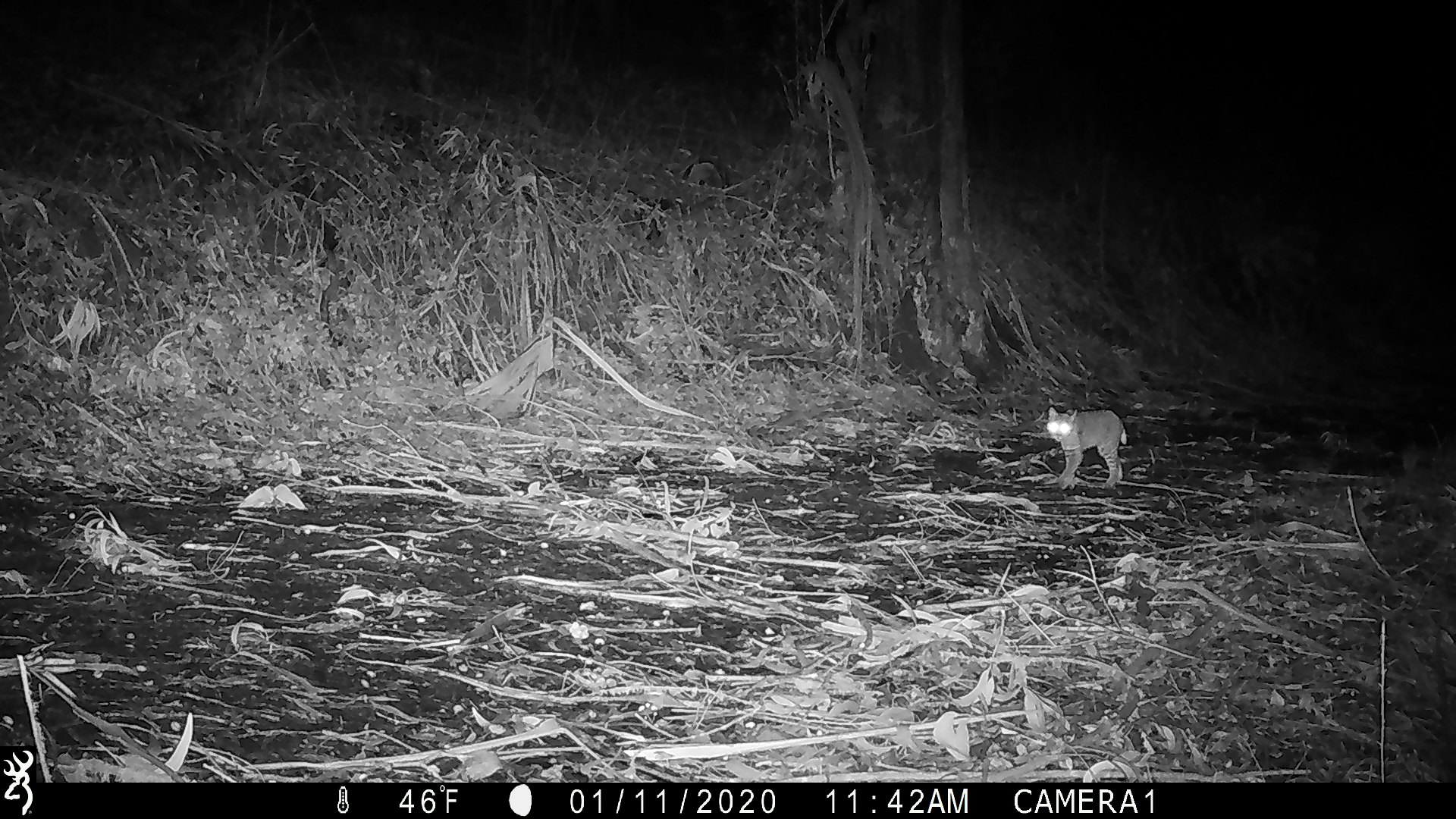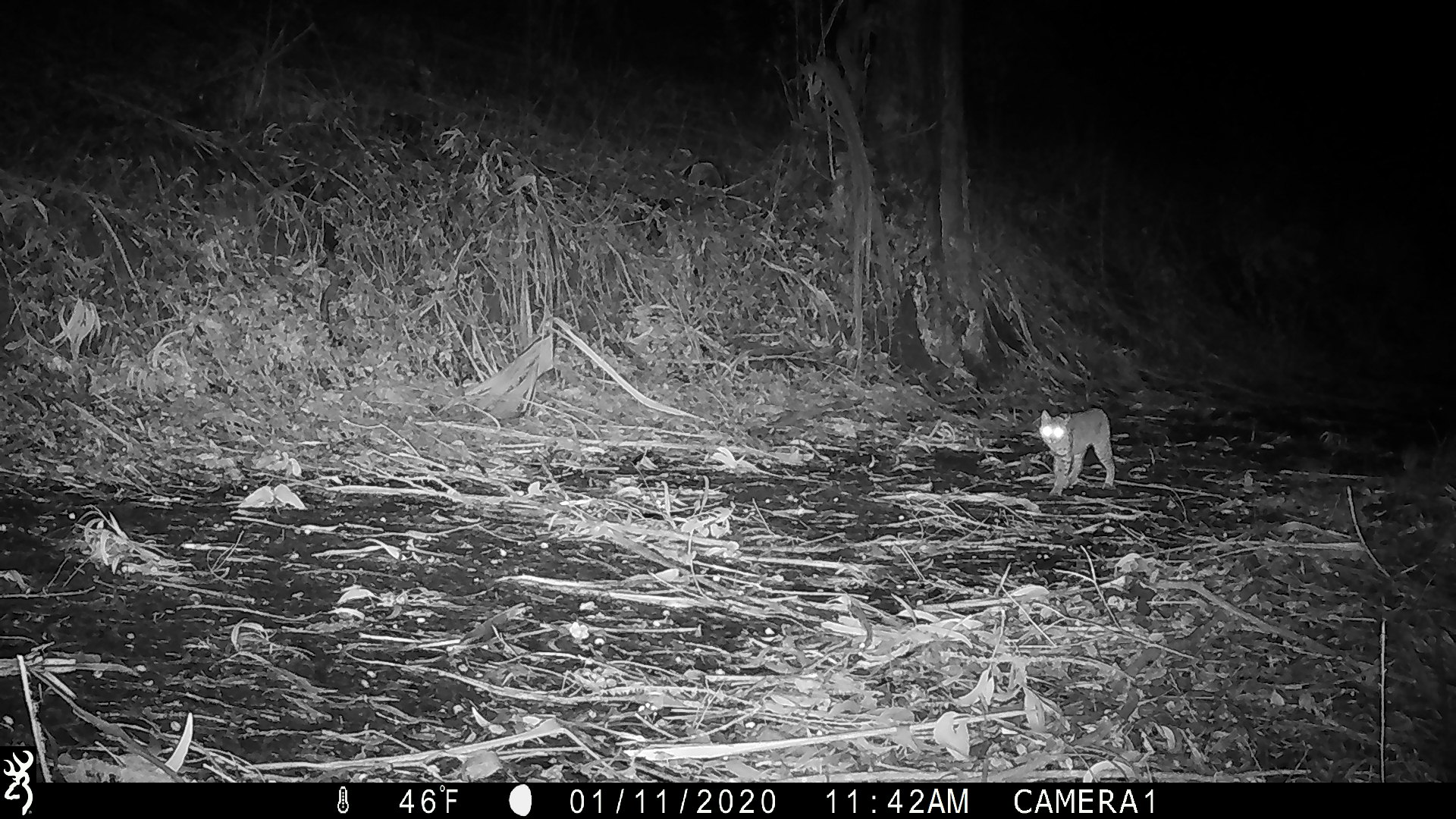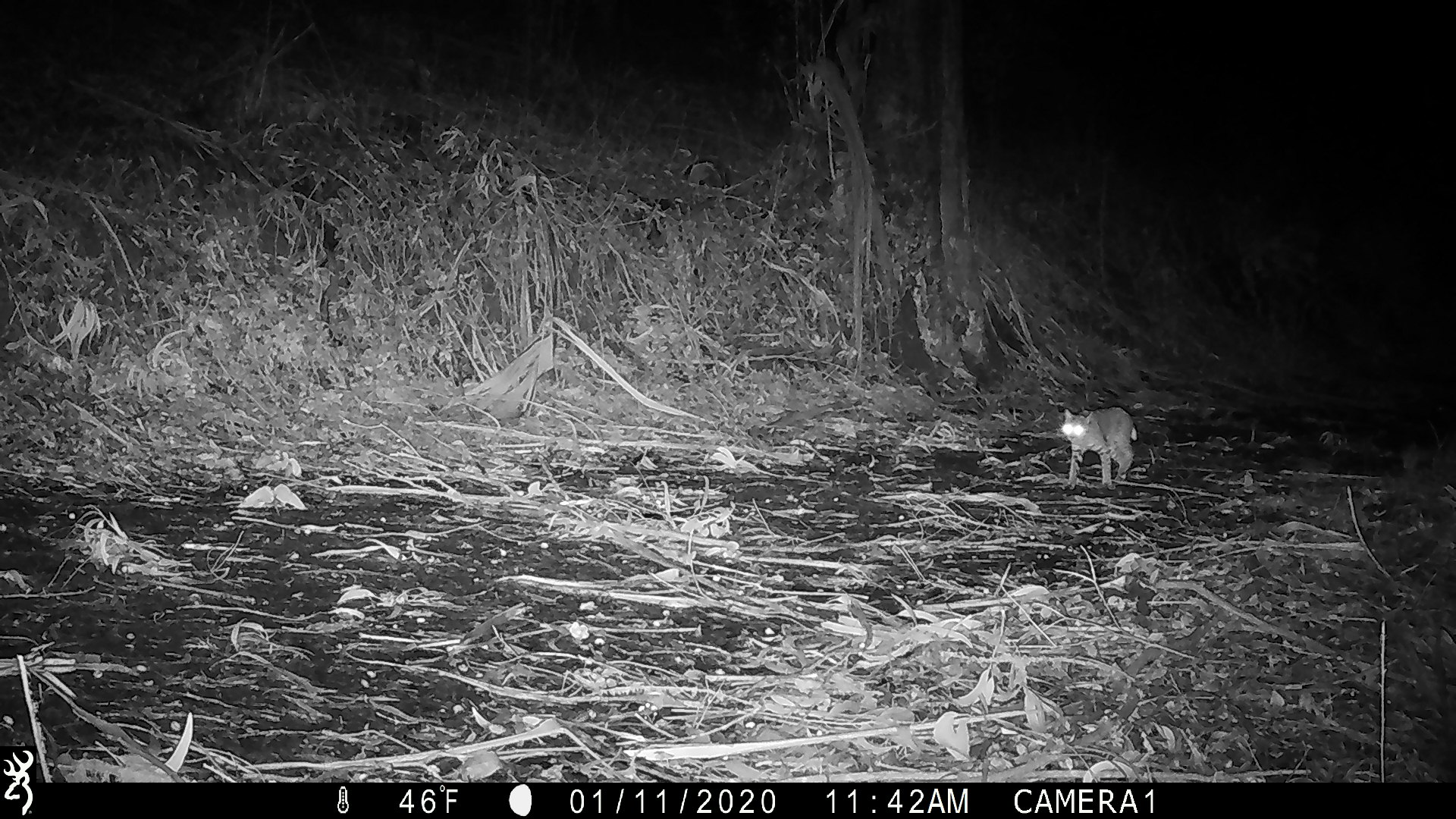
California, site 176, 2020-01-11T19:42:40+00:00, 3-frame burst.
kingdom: Animalia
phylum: Chordata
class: Mammalia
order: Carnivora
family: Felidae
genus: Lynx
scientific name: Lynx rufus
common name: bobcat